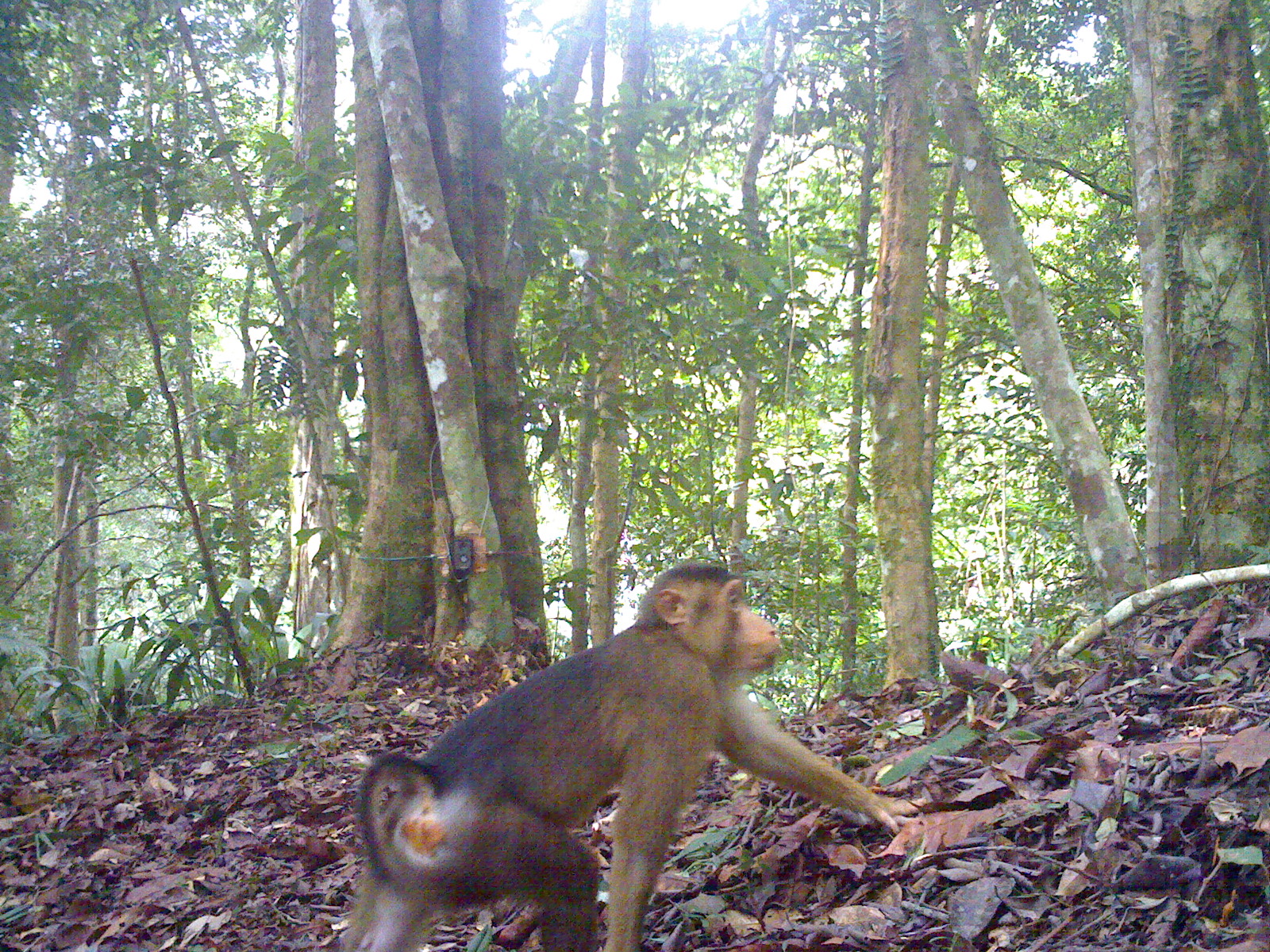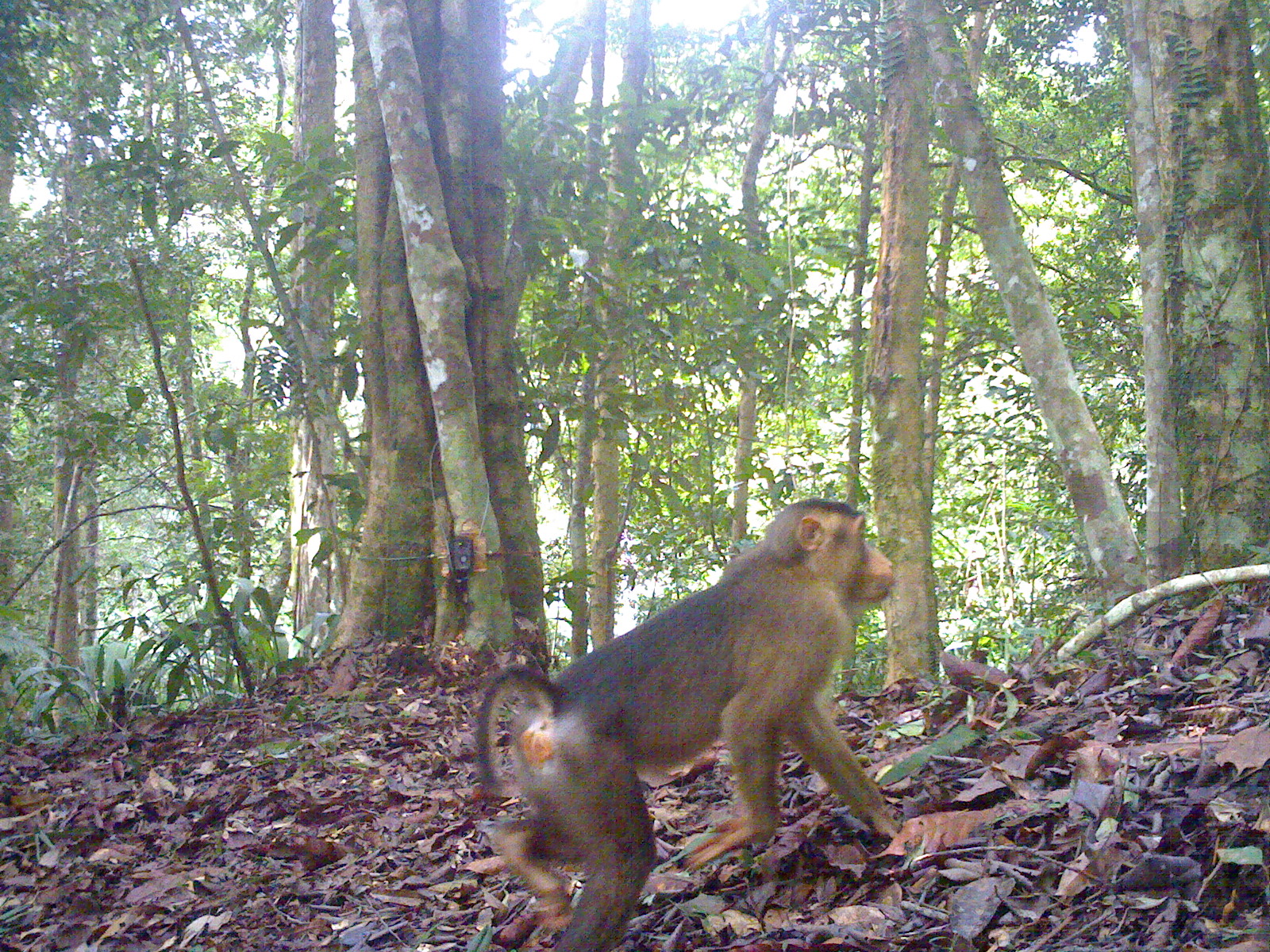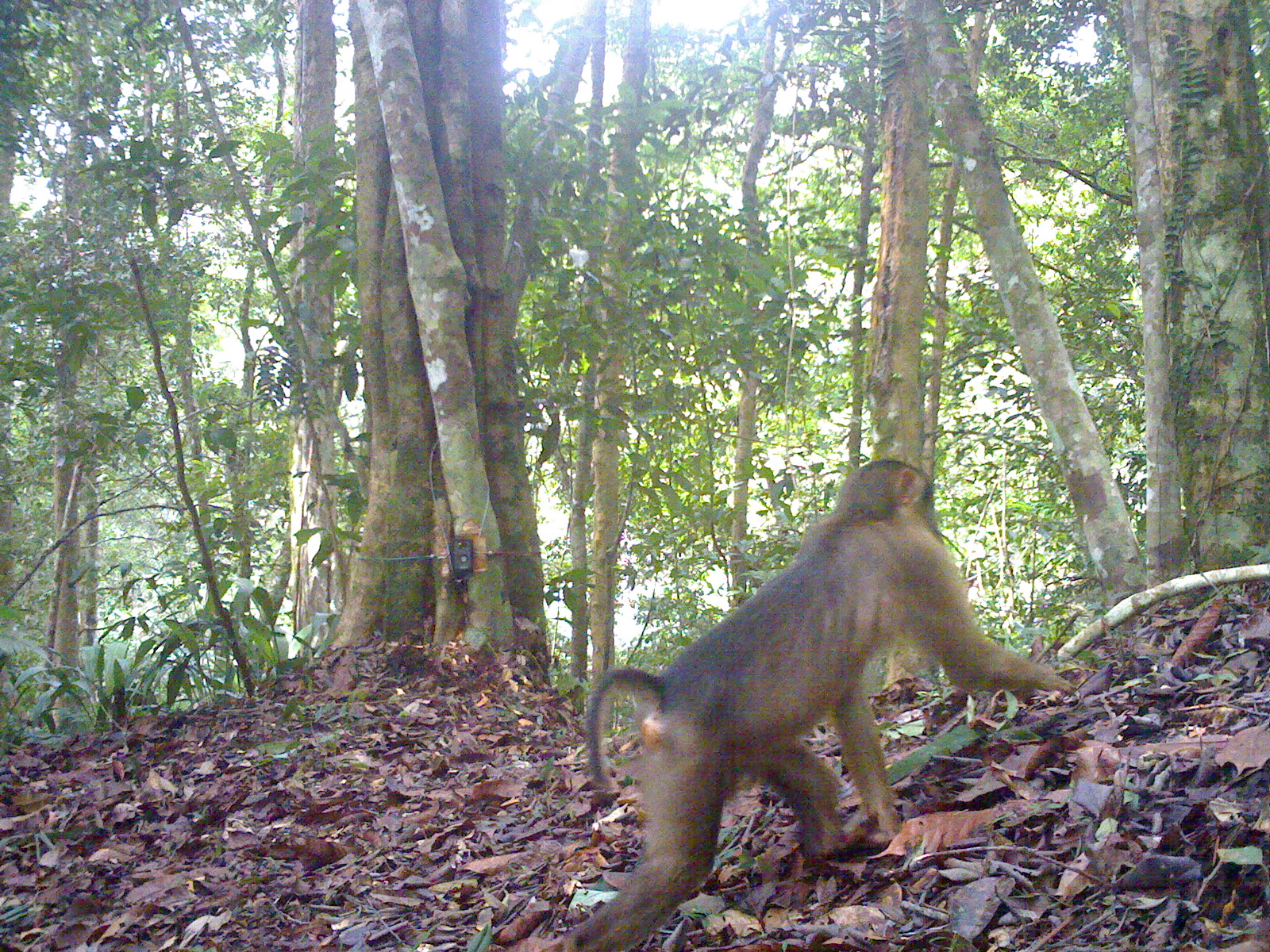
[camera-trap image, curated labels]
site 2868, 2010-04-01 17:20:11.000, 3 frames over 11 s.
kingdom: Animalia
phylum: Chordata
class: Mammalia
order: Primates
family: Cercopithecidae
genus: Macaca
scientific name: Macaca nemestrina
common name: southern pig-tailed macaque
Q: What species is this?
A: Macaca nemestrina (southern pig-tailed macaque).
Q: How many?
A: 1.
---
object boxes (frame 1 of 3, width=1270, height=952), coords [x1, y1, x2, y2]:
macaca nemestrina: [339, 558, 899, 951]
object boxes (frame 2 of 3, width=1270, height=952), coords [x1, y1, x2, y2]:
macaca nemestrina: [473, 495, 895, 952]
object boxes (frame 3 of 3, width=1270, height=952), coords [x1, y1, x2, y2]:
macaca nemestrina: [566, 454, 1076, 952]